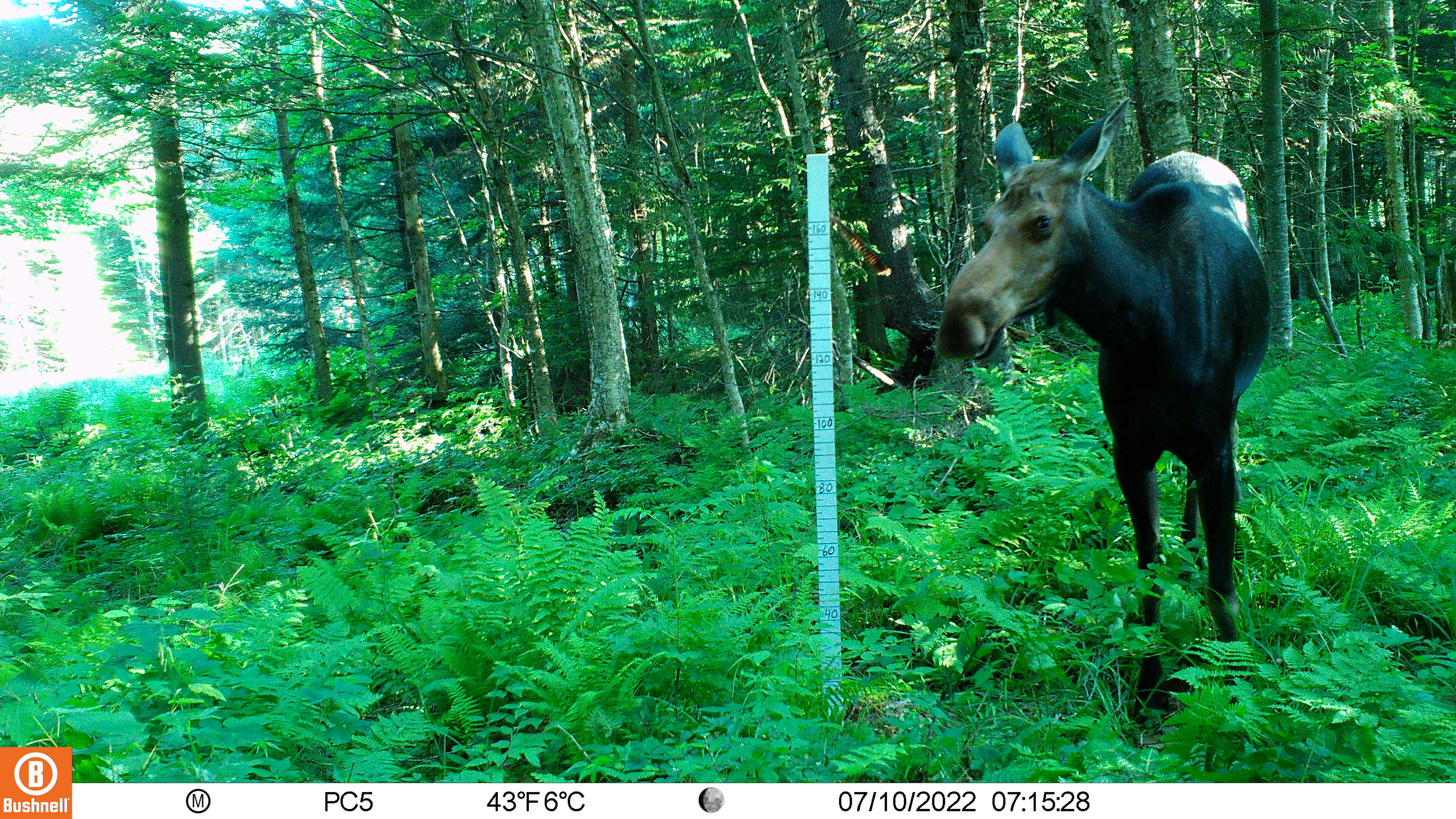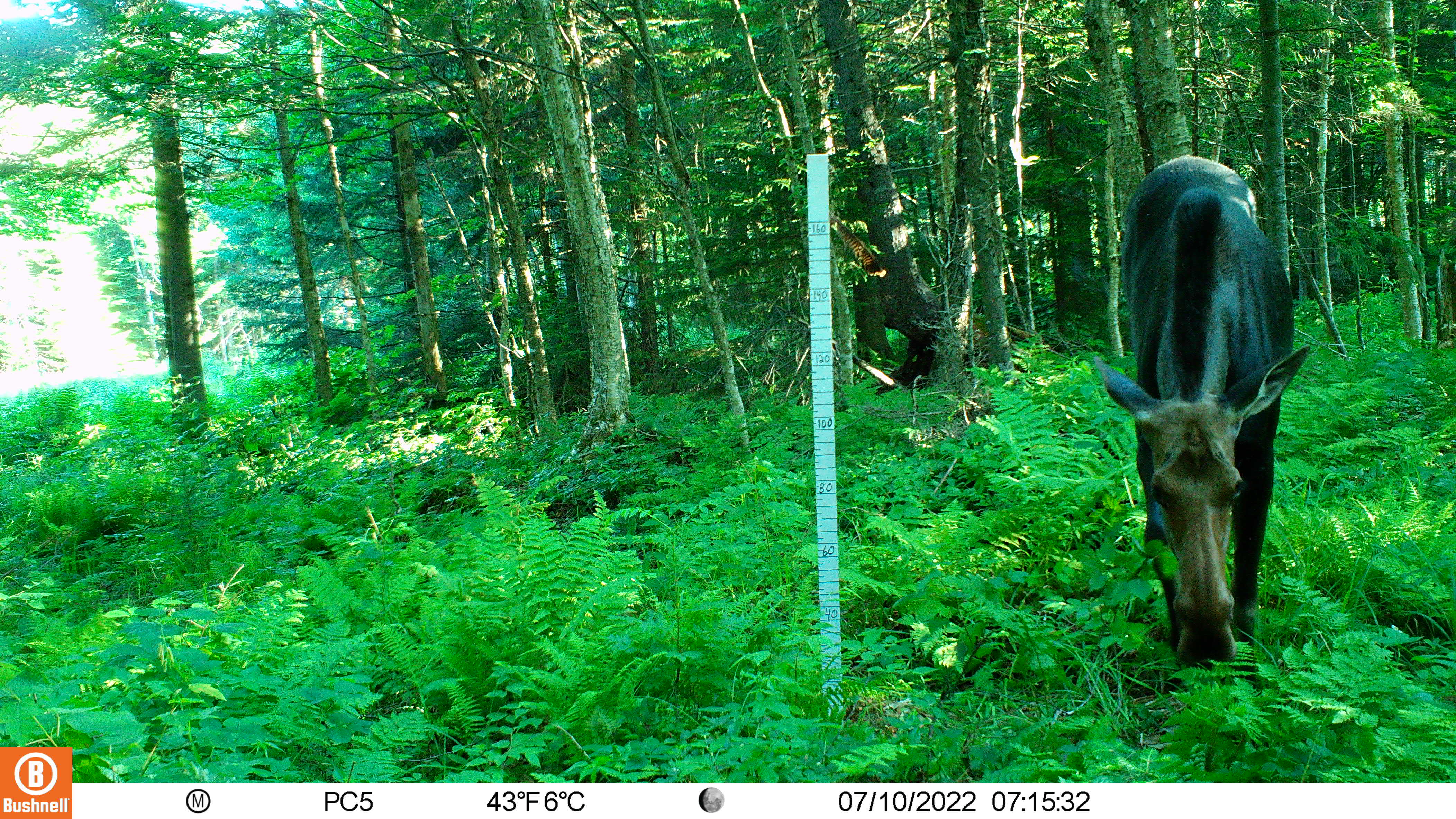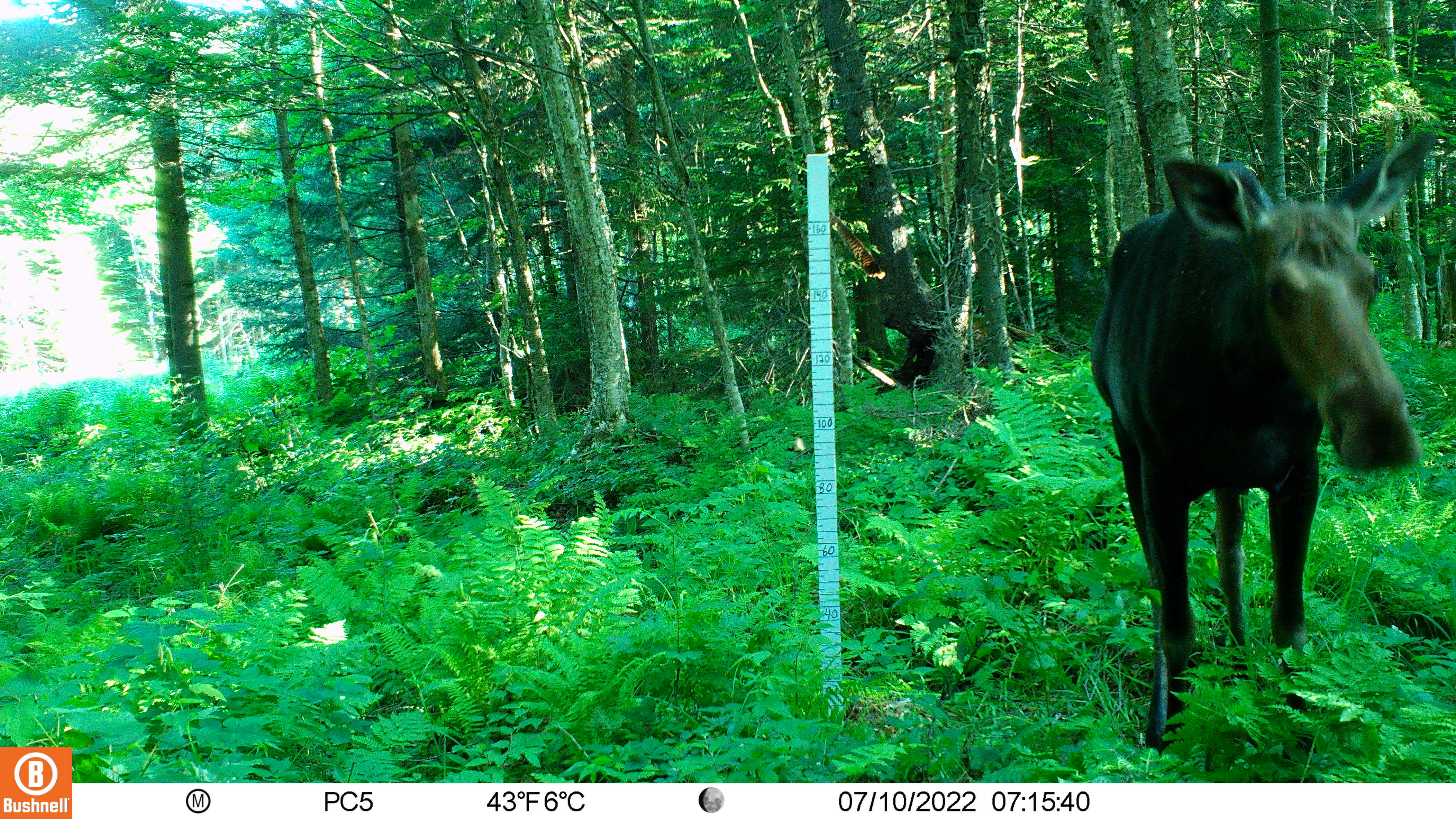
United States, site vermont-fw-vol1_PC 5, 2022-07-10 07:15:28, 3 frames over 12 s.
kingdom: Animalia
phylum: Chordata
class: Mammalia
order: Artiodactyla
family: Cervidae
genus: Alces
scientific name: Alces alces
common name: moose